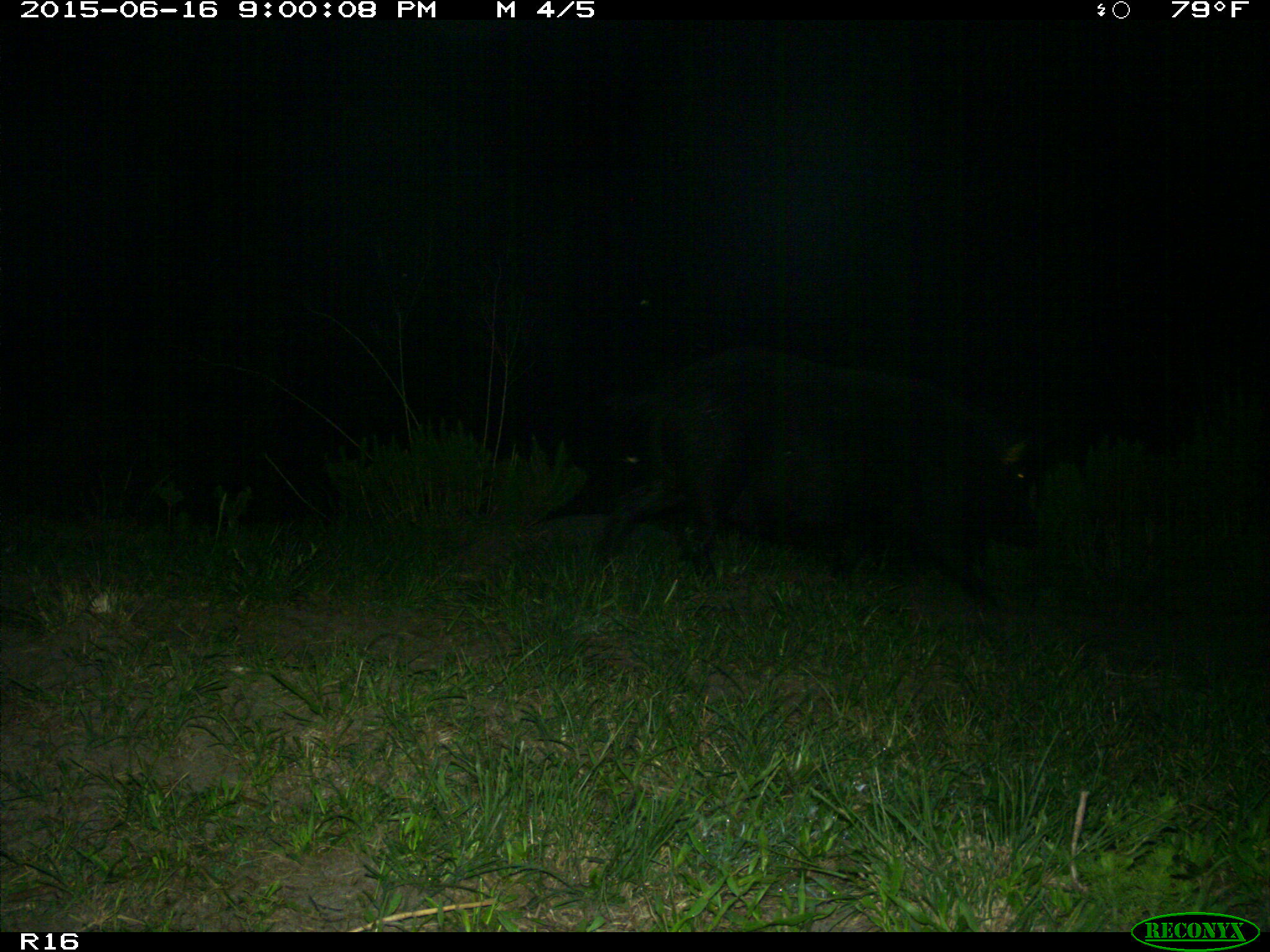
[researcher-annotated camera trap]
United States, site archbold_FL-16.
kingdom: Animalia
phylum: Chordata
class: Mammalia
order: Artiodactyla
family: Suidae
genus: Sus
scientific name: Sus scrofa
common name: wild boar